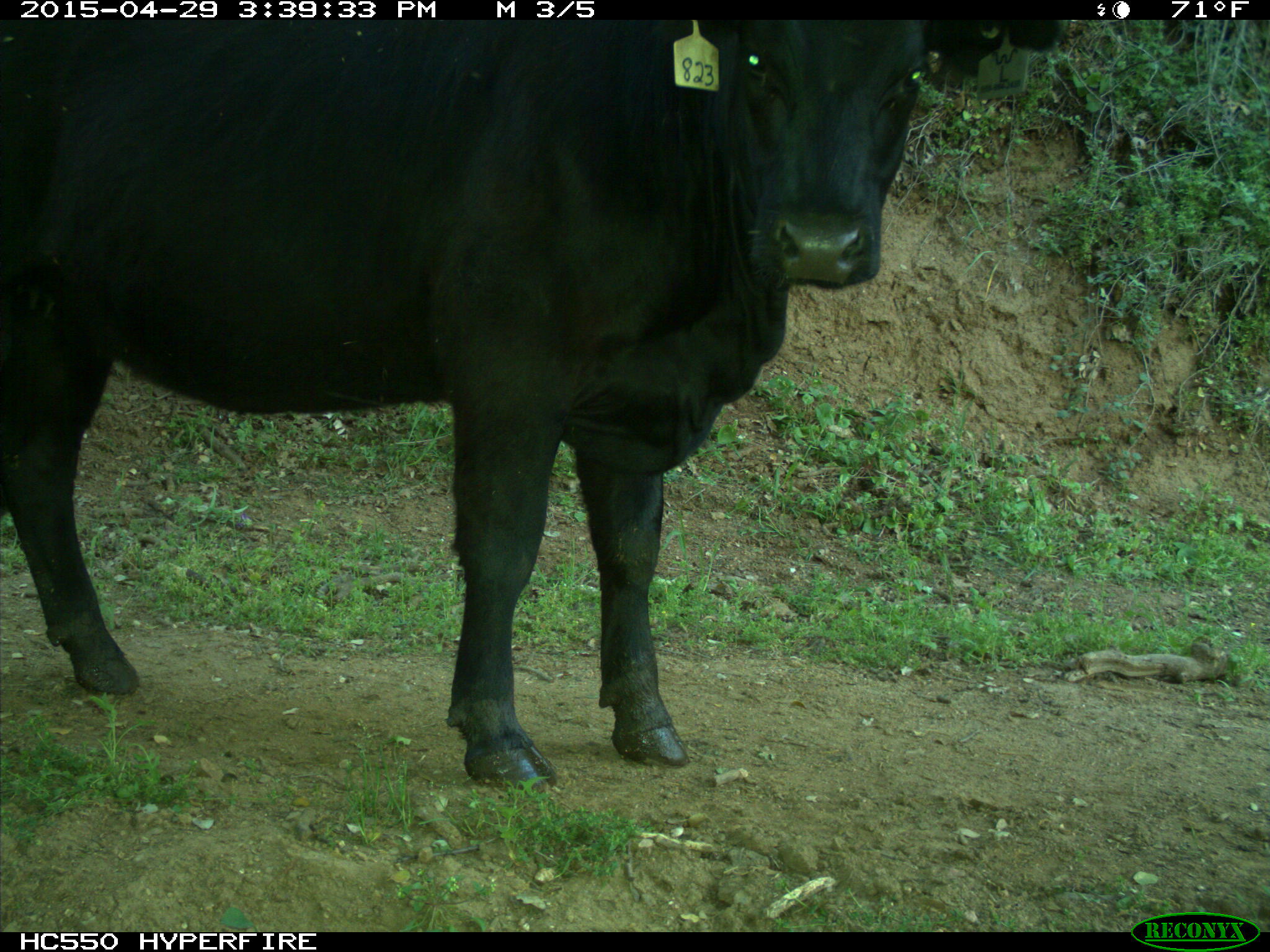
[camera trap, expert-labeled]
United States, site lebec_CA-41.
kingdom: Animalia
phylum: Chordata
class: Mammalia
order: Artiodactyla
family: Bovidae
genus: Bos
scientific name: Bos taurus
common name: domestic cow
Bos taurus (domestic cow).